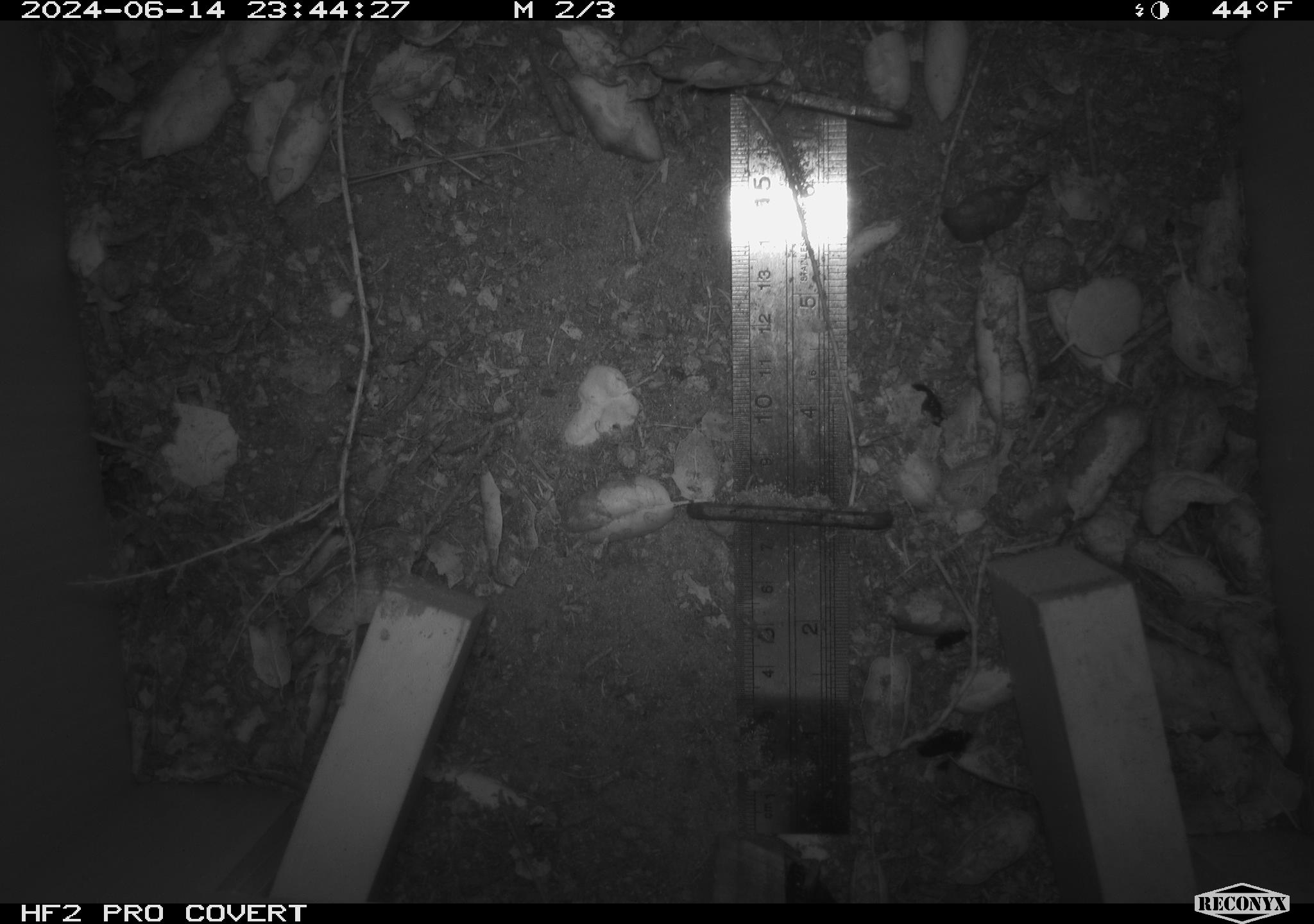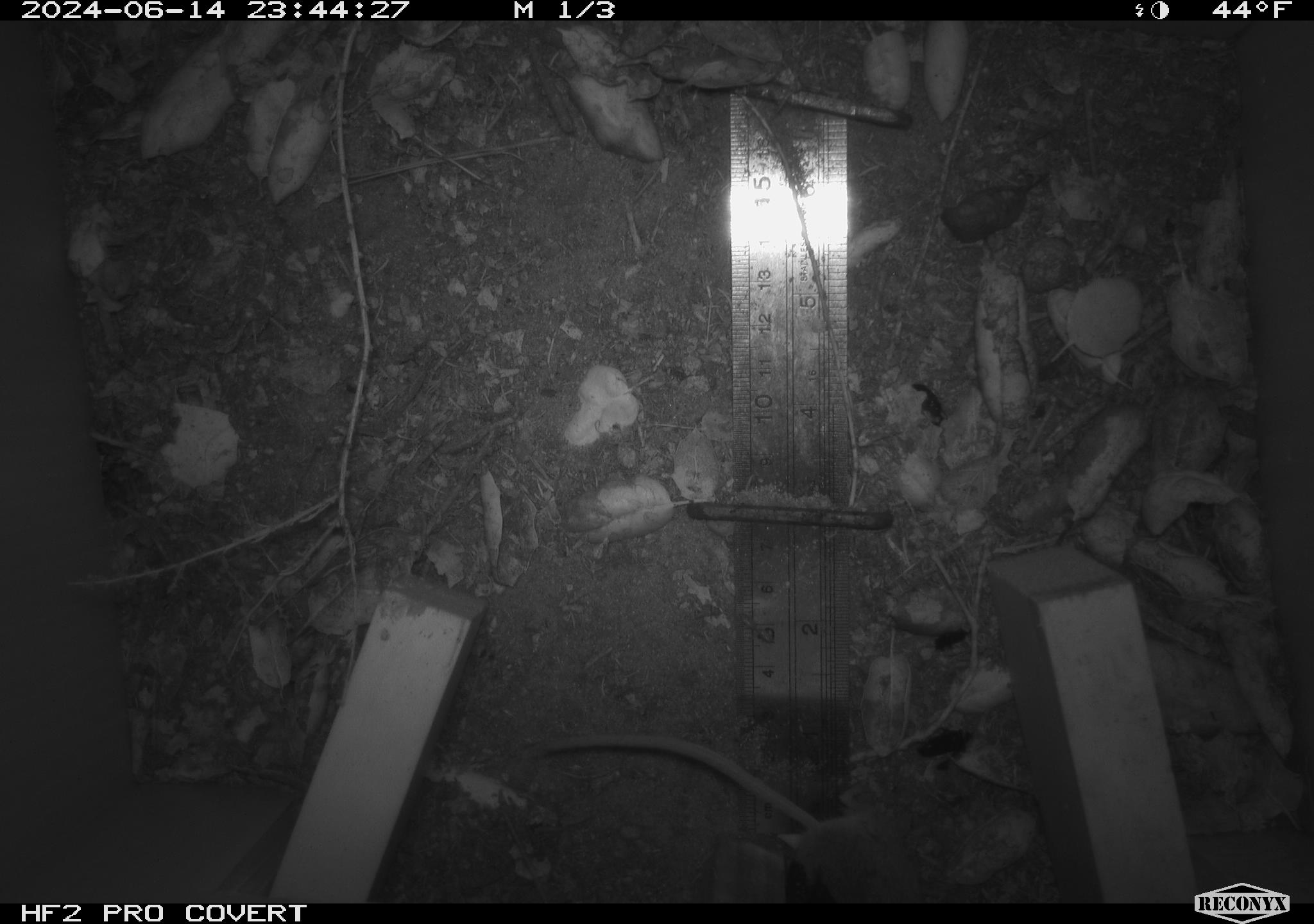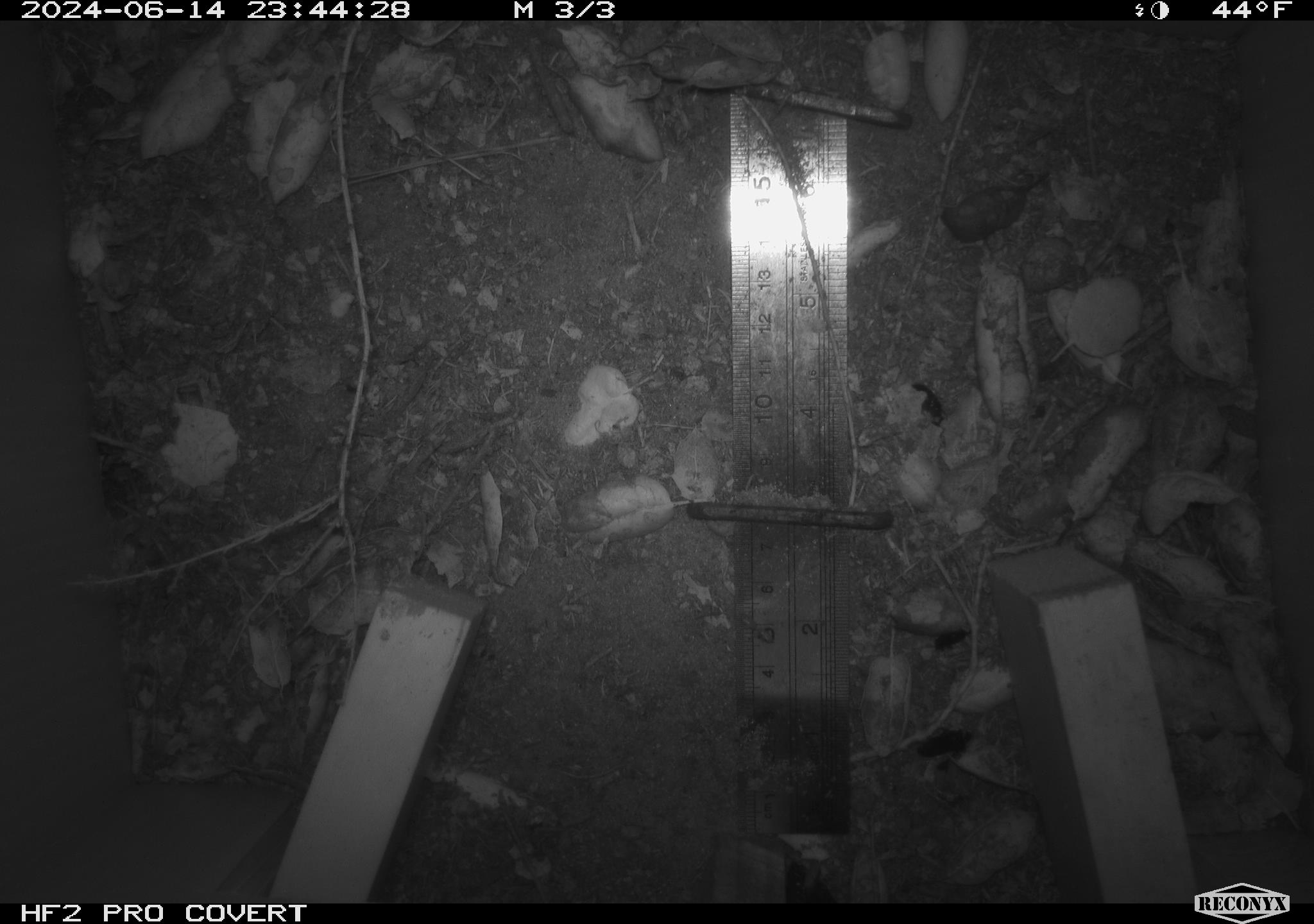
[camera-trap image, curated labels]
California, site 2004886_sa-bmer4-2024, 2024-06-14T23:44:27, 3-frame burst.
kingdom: Animalia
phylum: Chordata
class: Mammalia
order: Rodentia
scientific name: Rodentia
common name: woodrat or rat or mouse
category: woodrat or rat or mouse species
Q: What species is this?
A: Woodrat or rat or mouse species (woodrat or rat or mouse) (Rodentia).